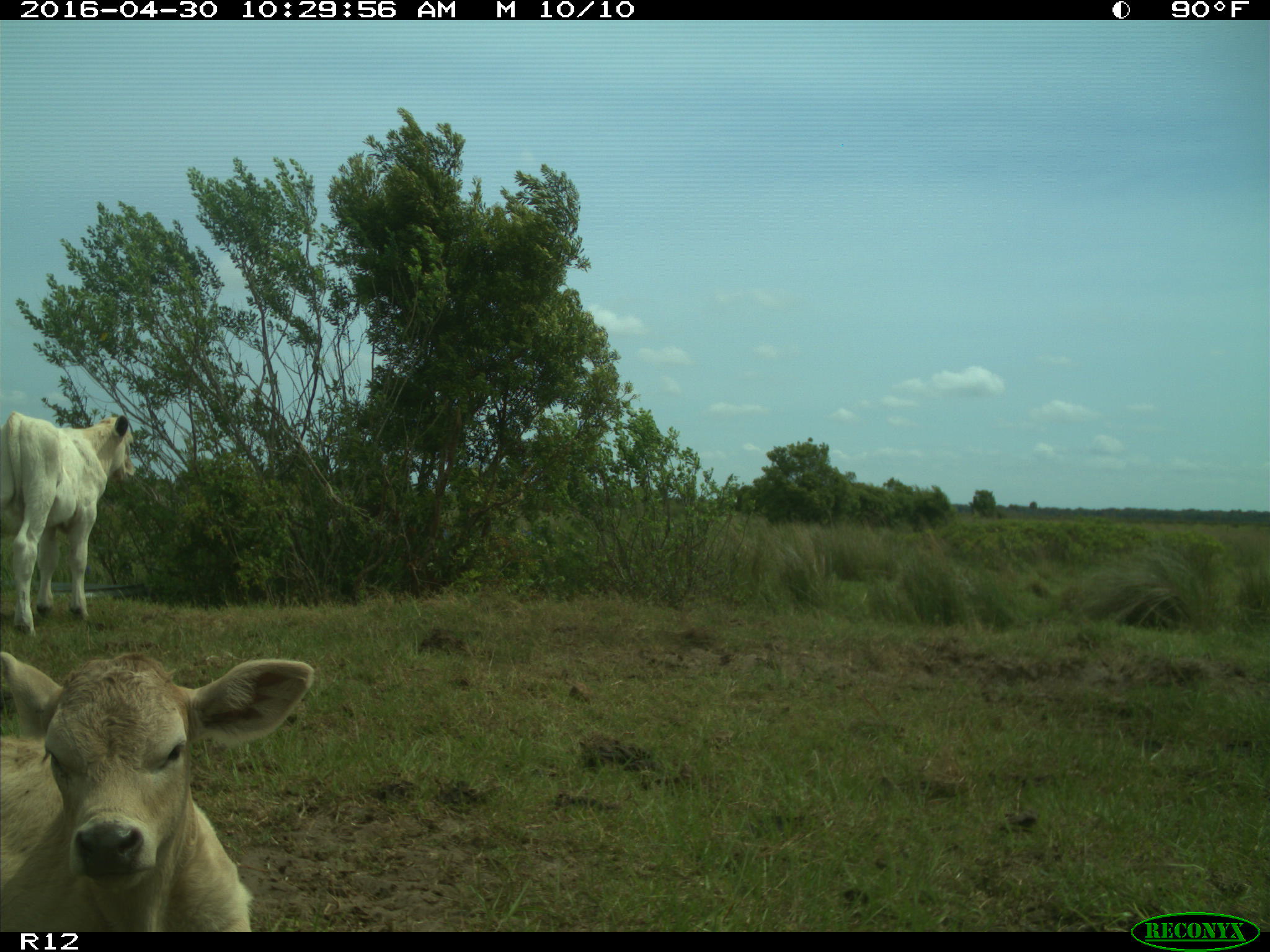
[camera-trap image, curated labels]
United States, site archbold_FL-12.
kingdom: Animalia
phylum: Chordata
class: Mammalia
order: Artiodactyla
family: Bovidae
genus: Bos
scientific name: Bos taurus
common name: domestic cow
Bos taurus (domestic cow).